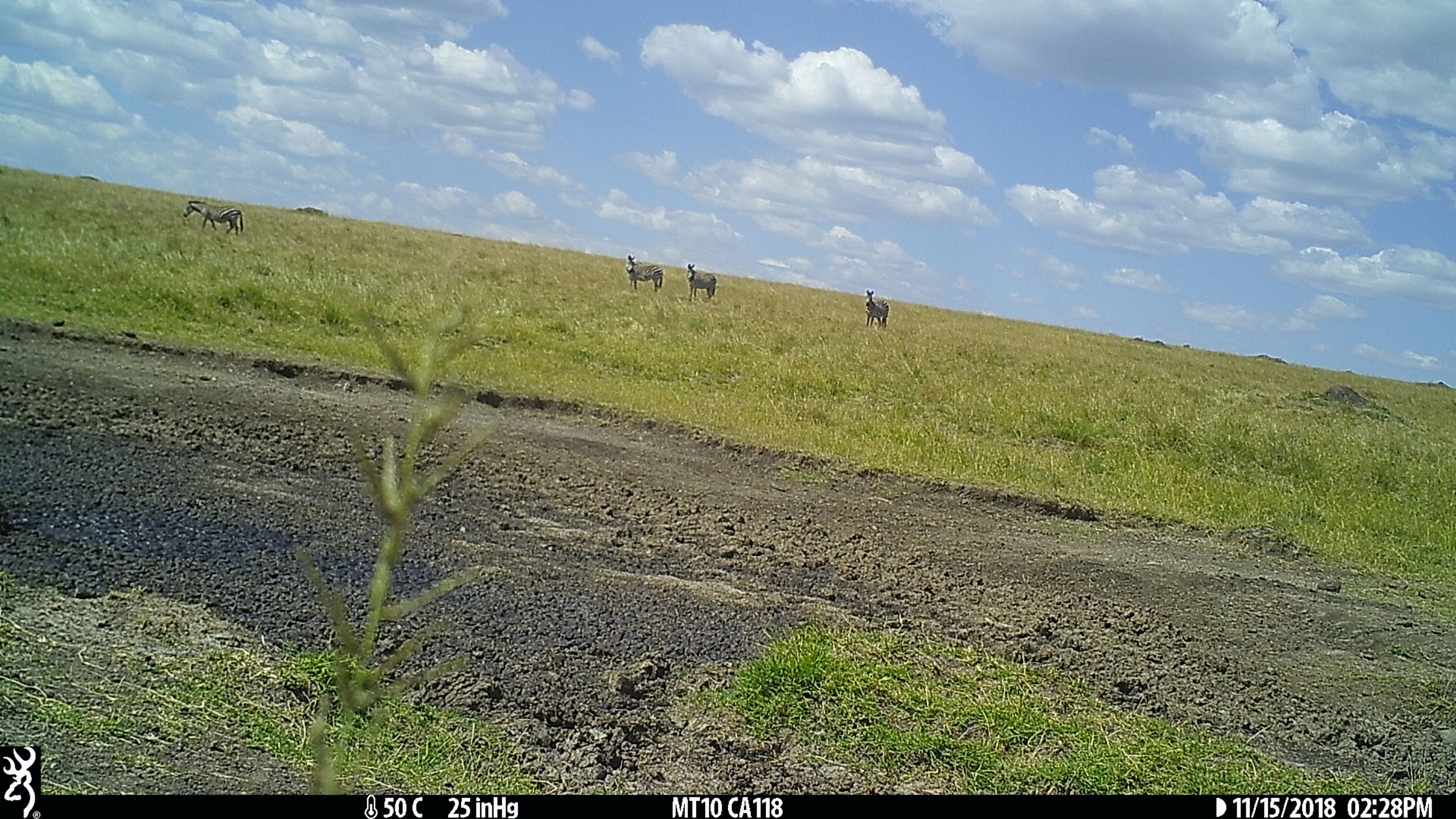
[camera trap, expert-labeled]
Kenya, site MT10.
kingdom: Animalia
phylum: Chordata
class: Mammalia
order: Perissodactyla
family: Equidae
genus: Equus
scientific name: Equus quagga burchellii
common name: burchell's zebra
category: zebra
Zebra (burchell's zebra) (Equus quagga burchellii).